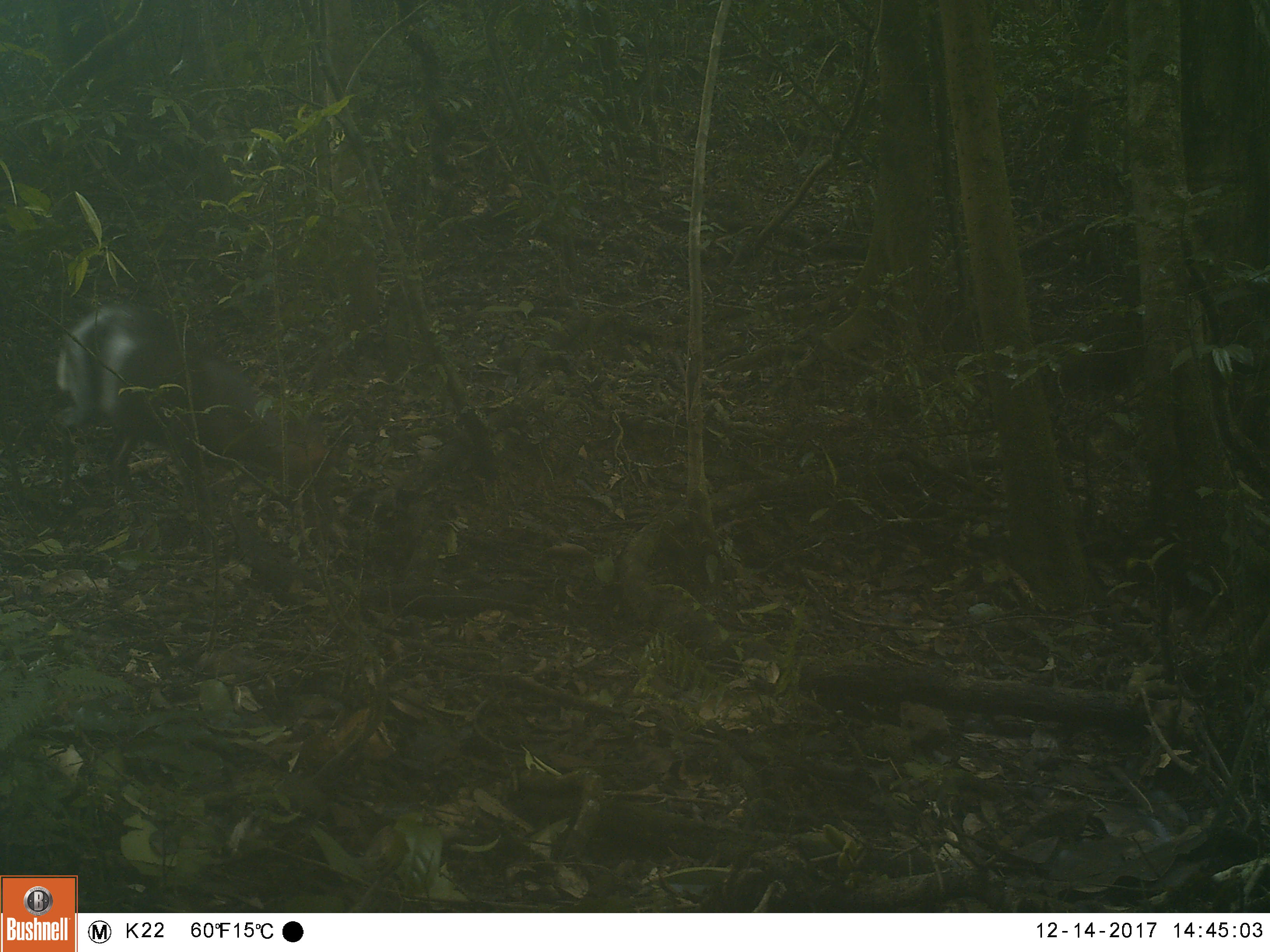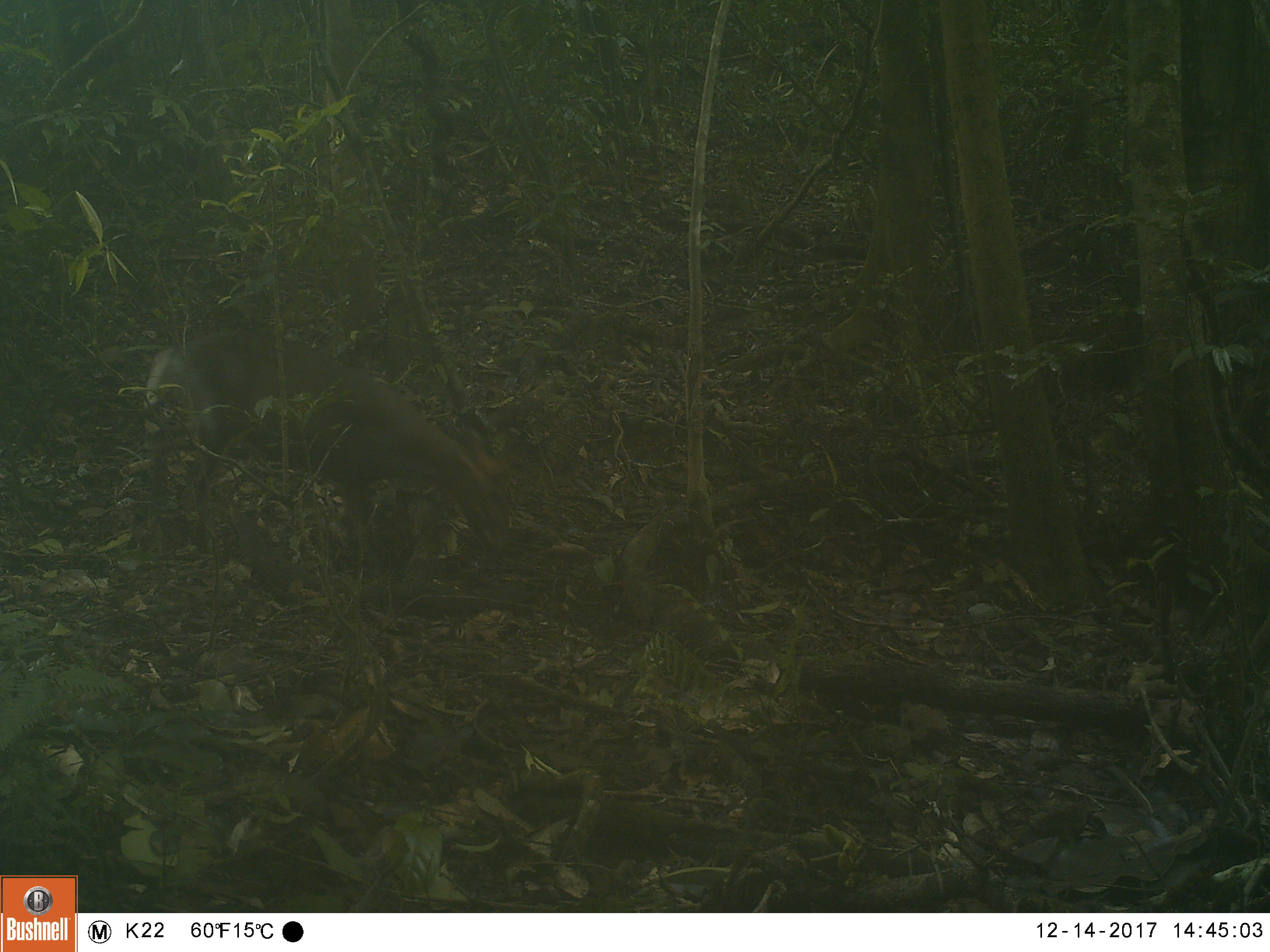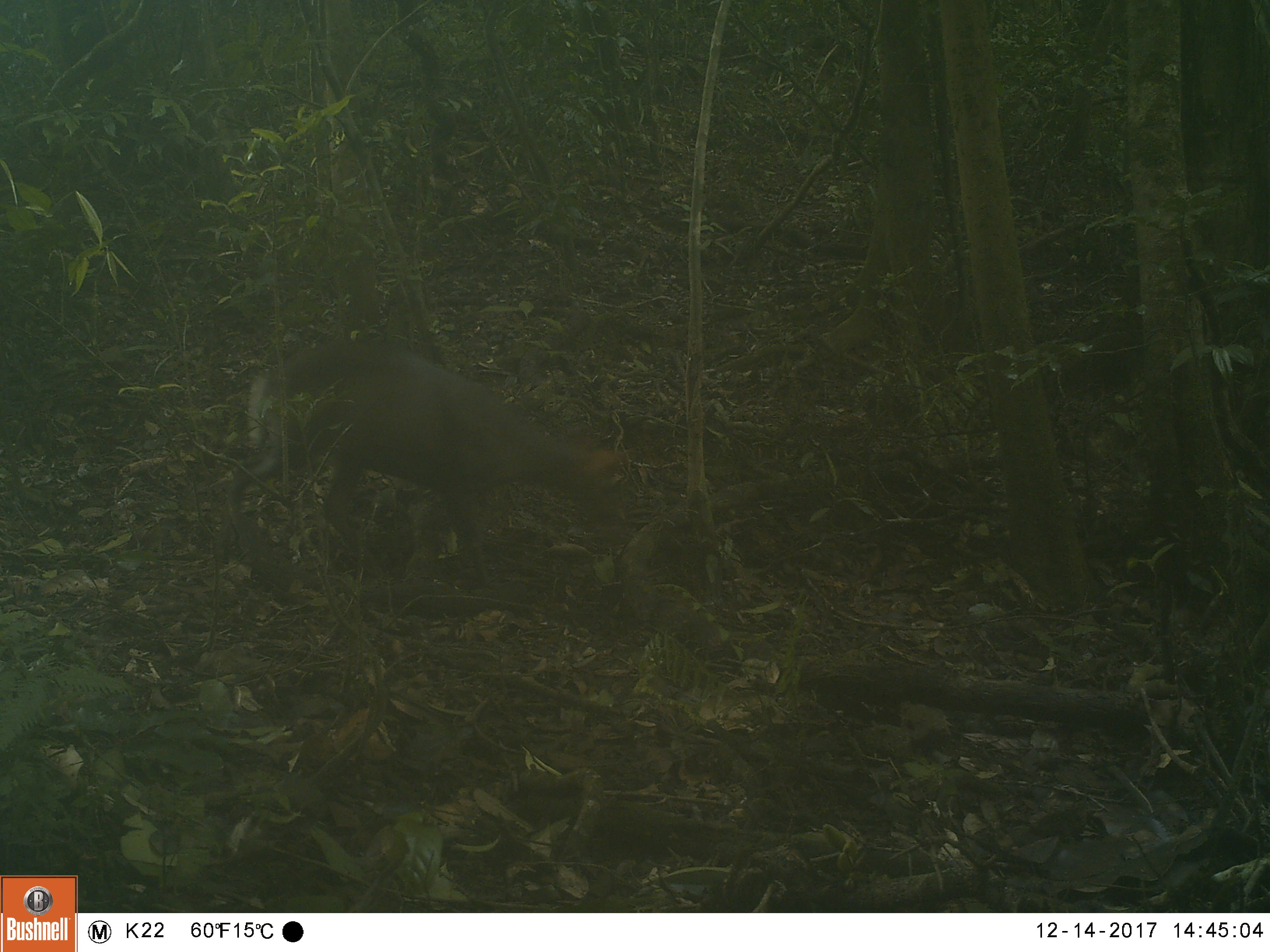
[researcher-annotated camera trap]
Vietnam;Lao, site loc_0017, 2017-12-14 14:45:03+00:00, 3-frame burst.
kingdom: Animalia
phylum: Chordata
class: Mammalia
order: Artiodactyla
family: Cervidae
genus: Muntiacus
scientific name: Muntiacus rooseveltorum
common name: roosevelt's muntjac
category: roosevelts muntjac group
Roosevelts muntjac group (roosevelt's muntjac) (Muntiacus rooseveltorum). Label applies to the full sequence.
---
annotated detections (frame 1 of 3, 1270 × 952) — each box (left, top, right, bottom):
roosevelts muntjac group: (55, 302, 338, 553)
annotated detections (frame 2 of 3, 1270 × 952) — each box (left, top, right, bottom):
roosevelts muntjac group: (141, 328, 512, 569)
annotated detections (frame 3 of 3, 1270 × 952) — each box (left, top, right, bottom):
roosevelts muntjac group: (227, 339, 628, 589)